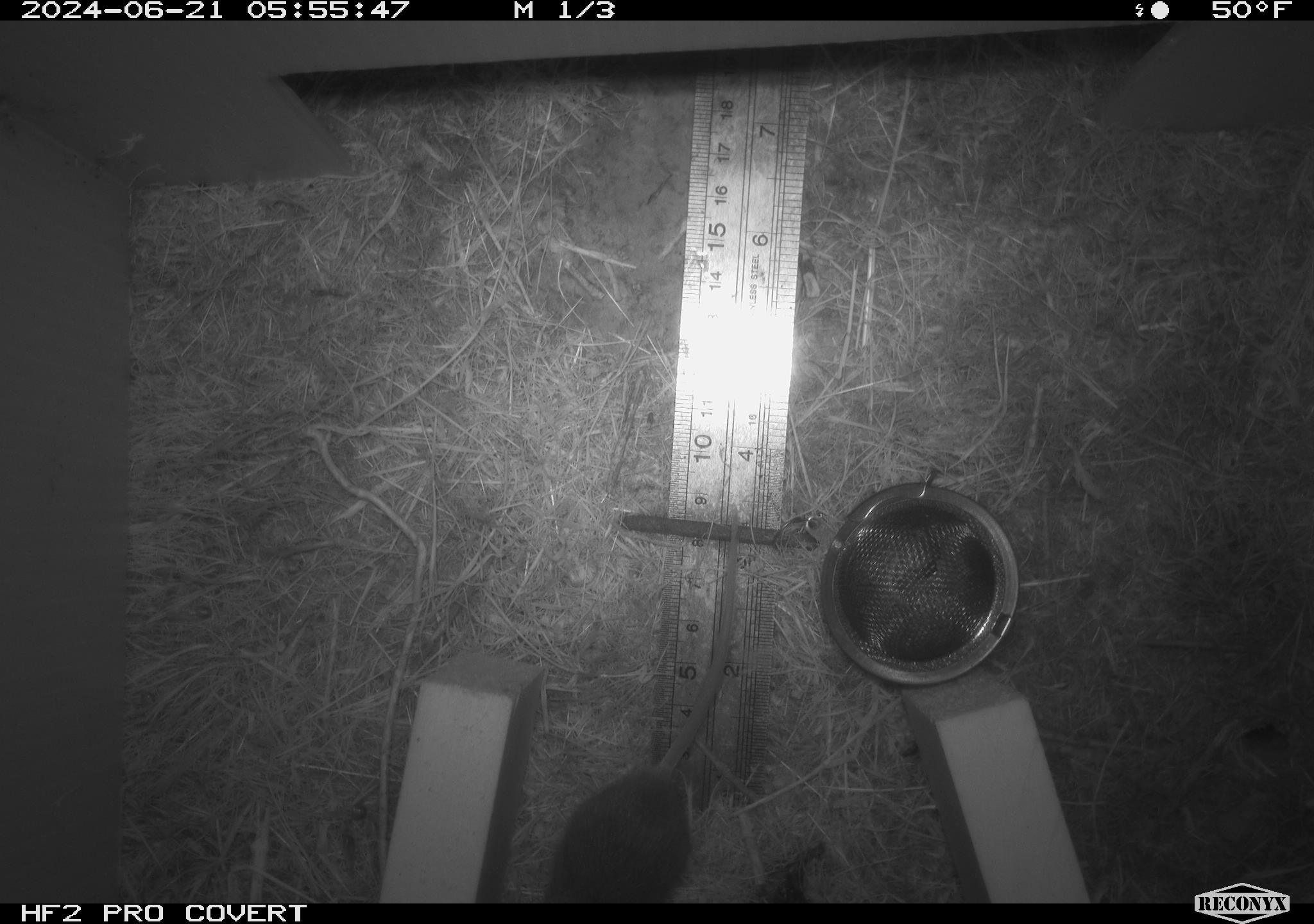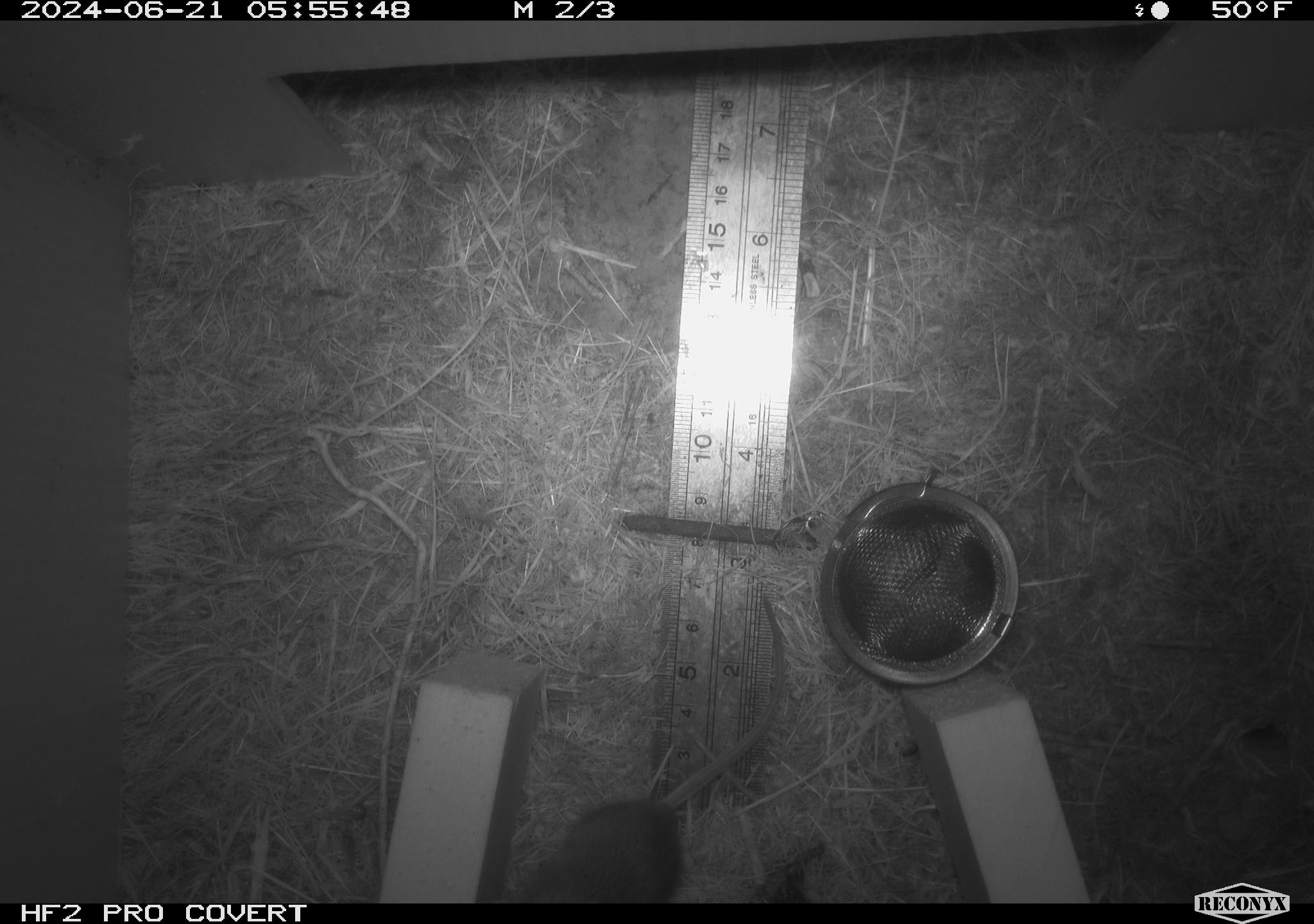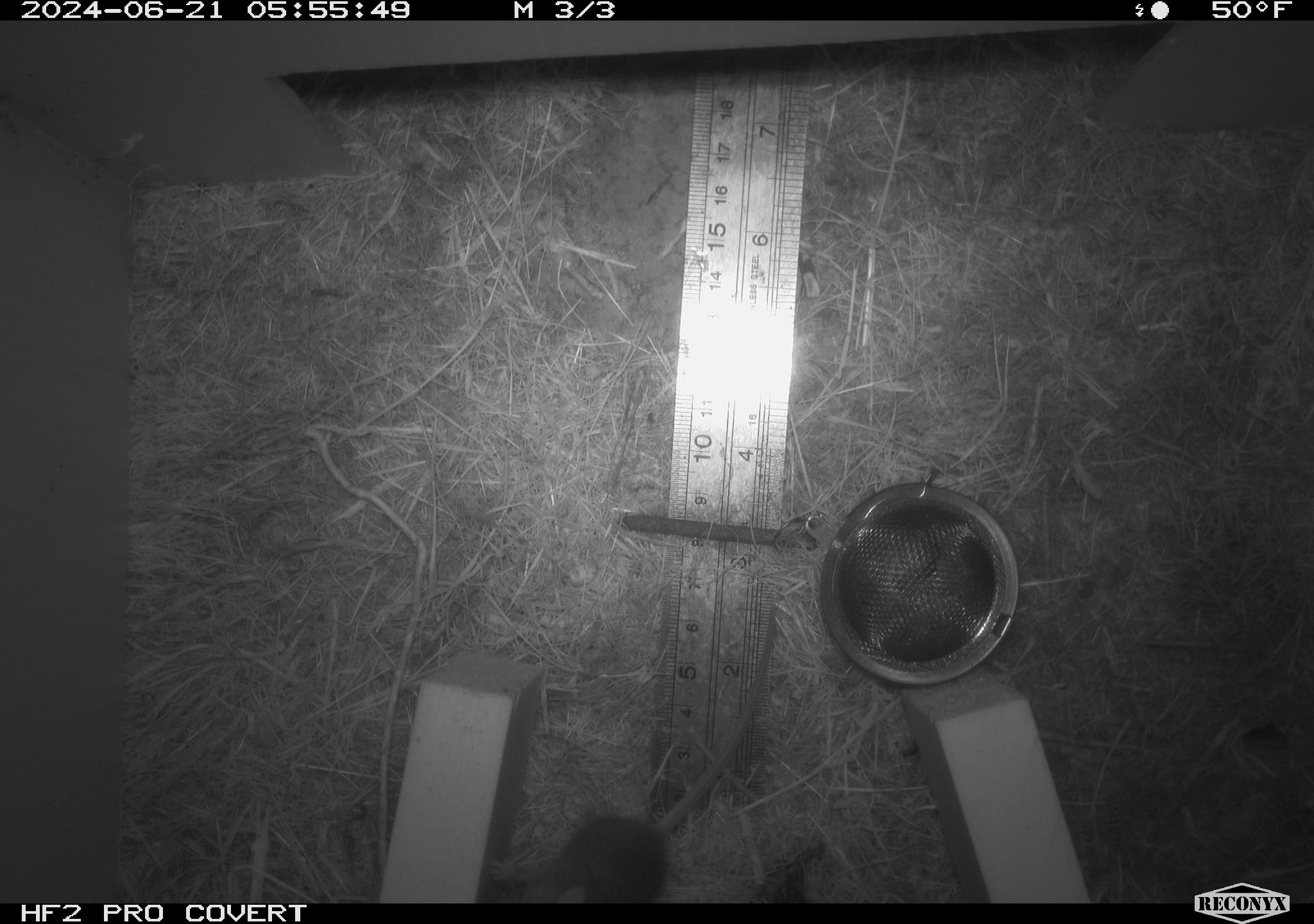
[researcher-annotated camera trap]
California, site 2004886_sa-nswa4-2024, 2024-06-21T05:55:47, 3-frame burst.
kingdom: Animalia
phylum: Chordata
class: Mammalia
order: Rodentia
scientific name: Rodentia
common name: rodent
Rodent (Rodentia).